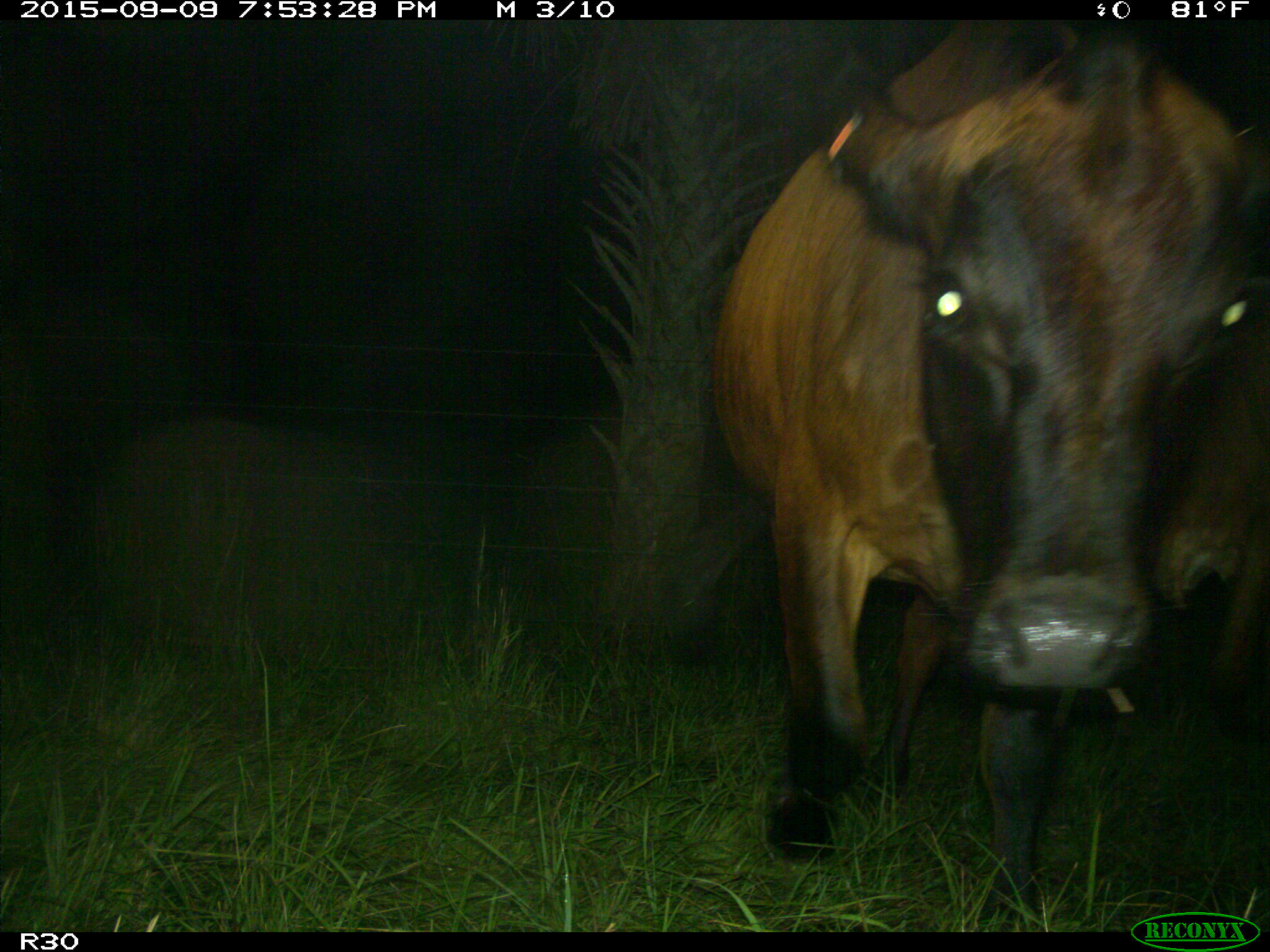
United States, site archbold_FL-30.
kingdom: Animalia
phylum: Chordata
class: Mammalia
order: Artiodactyla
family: Bovidae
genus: Bos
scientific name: Bos taurus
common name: domestic cow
Bos taurus (domestic cow).